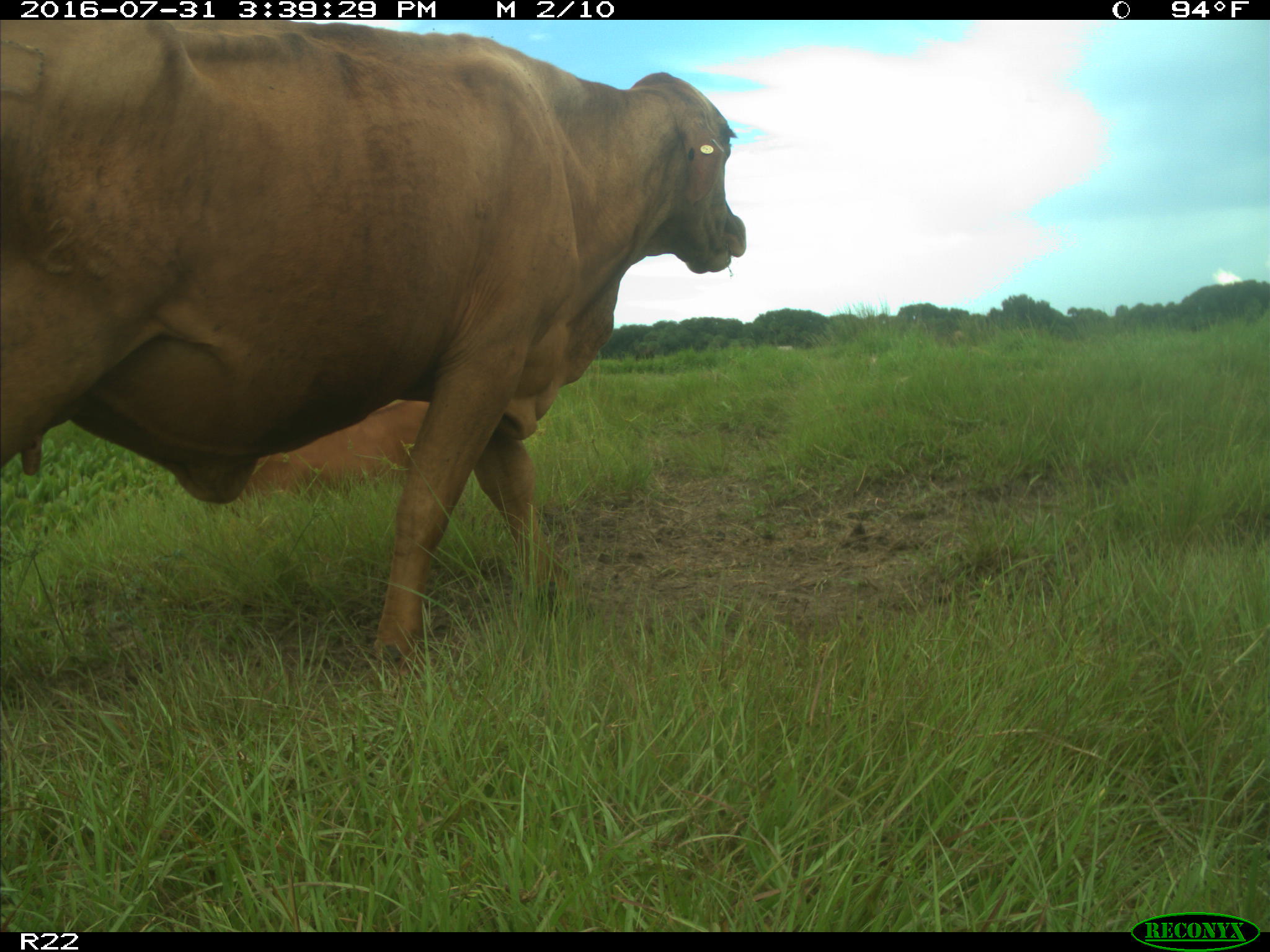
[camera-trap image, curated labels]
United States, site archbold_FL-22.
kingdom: Animalia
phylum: Chordata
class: Mammalia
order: Artiodactyla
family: Bovidae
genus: Bos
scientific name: Bos taurus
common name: domestic cow